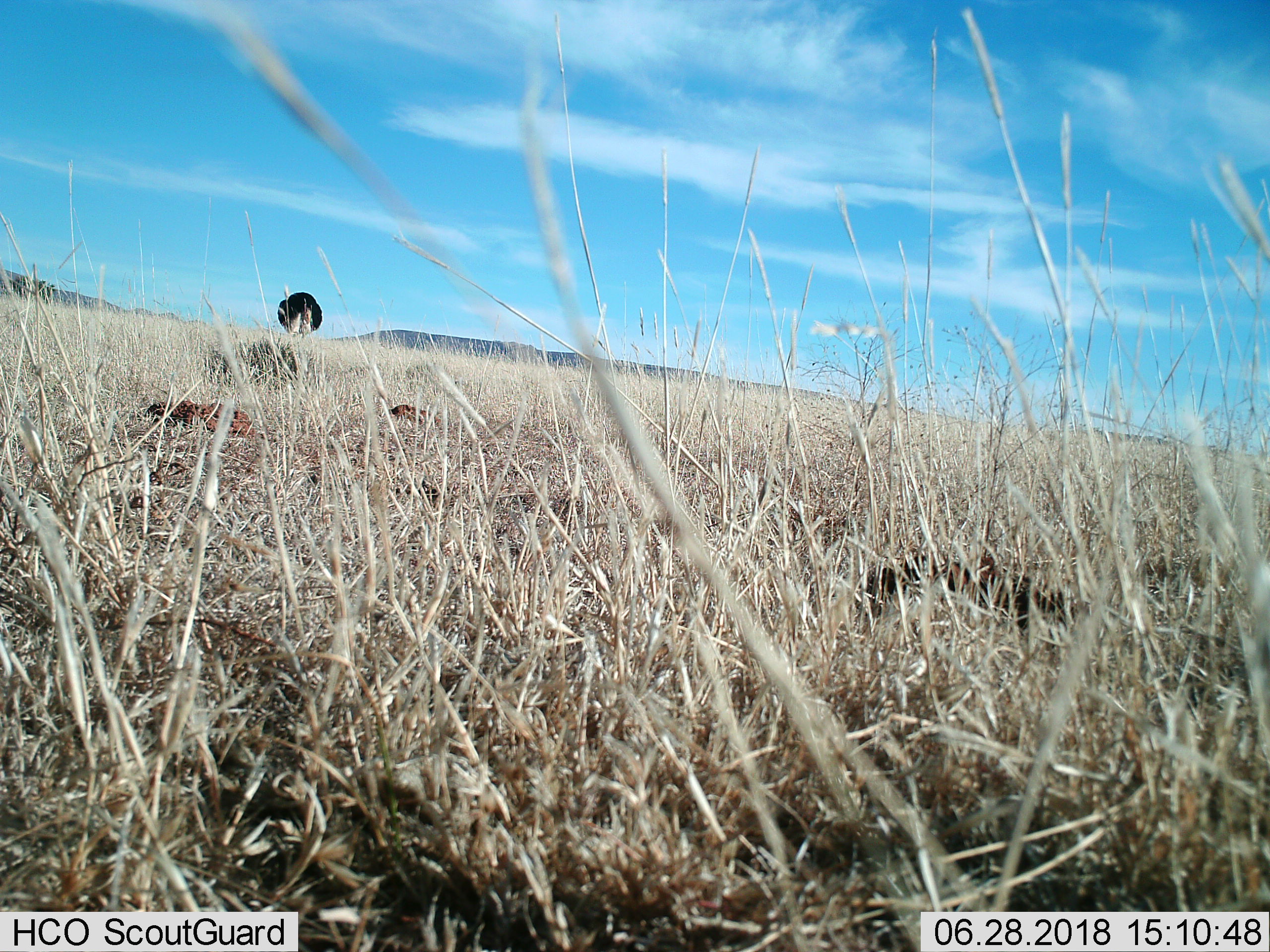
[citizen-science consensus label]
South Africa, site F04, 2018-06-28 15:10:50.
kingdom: Animalia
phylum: Chordata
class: Aves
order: Struthioniformes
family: Struthionidae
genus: Struthio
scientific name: Struthio camelus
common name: ostrich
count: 1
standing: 29%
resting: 0%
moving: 71%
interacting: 0%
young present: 0%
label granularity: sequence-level